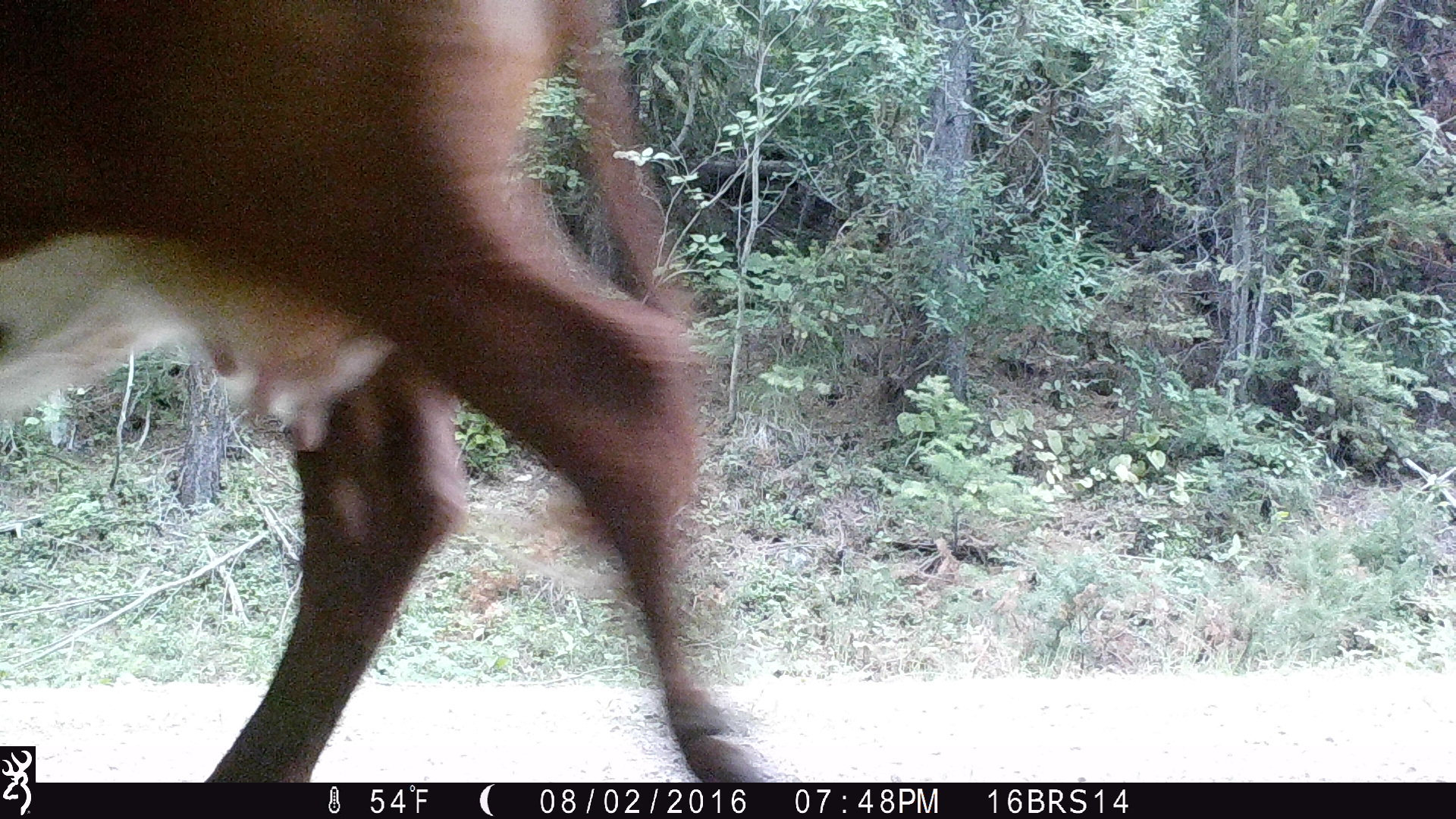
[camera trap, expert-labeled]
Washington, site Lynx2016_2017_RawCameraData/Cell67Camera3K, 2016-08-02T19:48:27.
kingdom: Animalia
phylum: Chordata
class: Mammalia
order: Artiodactyla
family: Bovidae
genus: Bos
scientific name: Bos taurus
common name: domestic cattle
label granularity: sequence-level